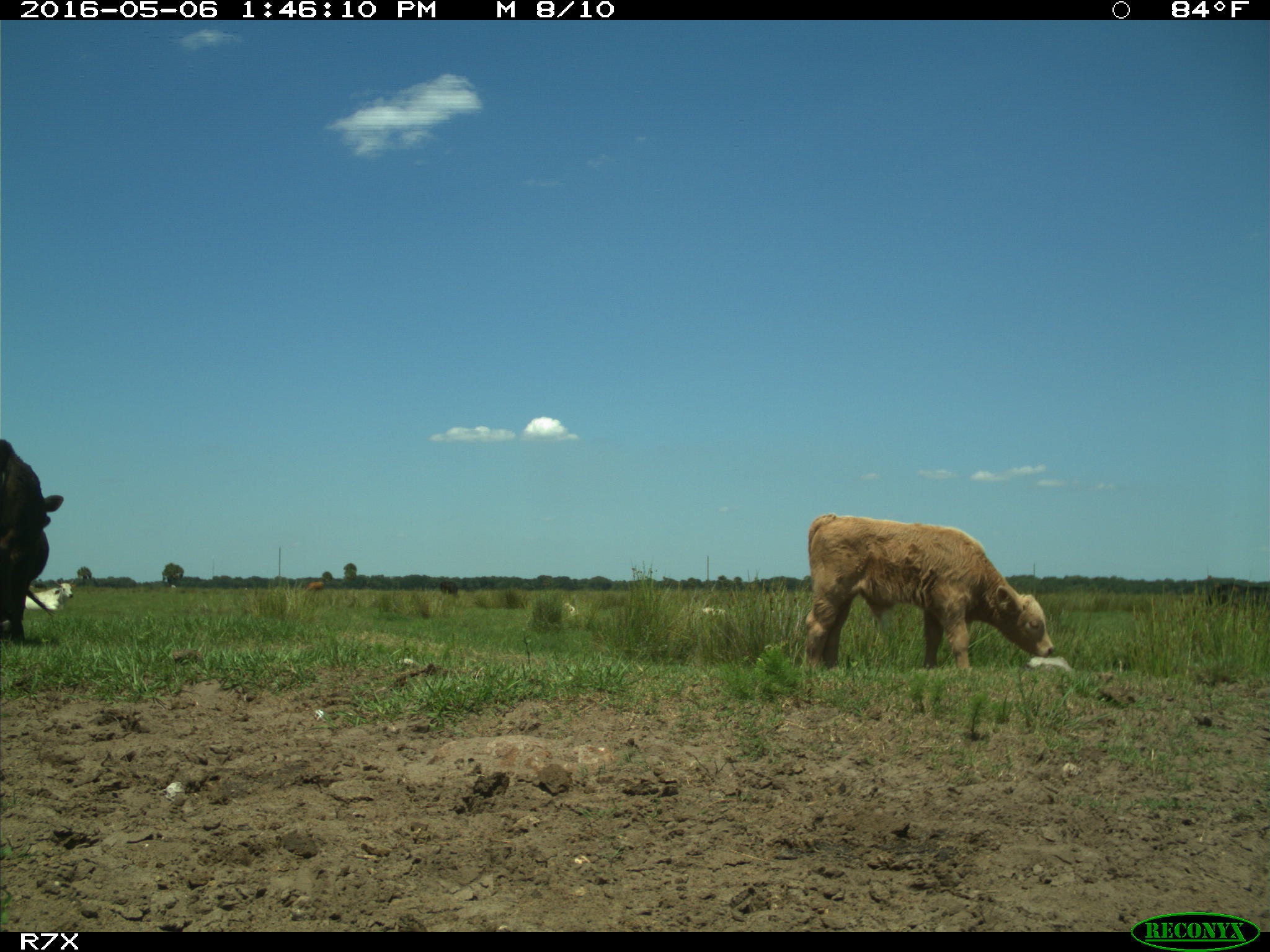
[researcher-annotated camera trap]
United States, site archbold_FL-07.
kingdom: Animalia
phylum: Chordata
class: Mammalia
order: Artiodactyla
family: Bovidae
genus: Bos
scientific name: Bos taurus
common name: domestic cow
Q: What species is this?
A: Bos taurus (domestic cow).